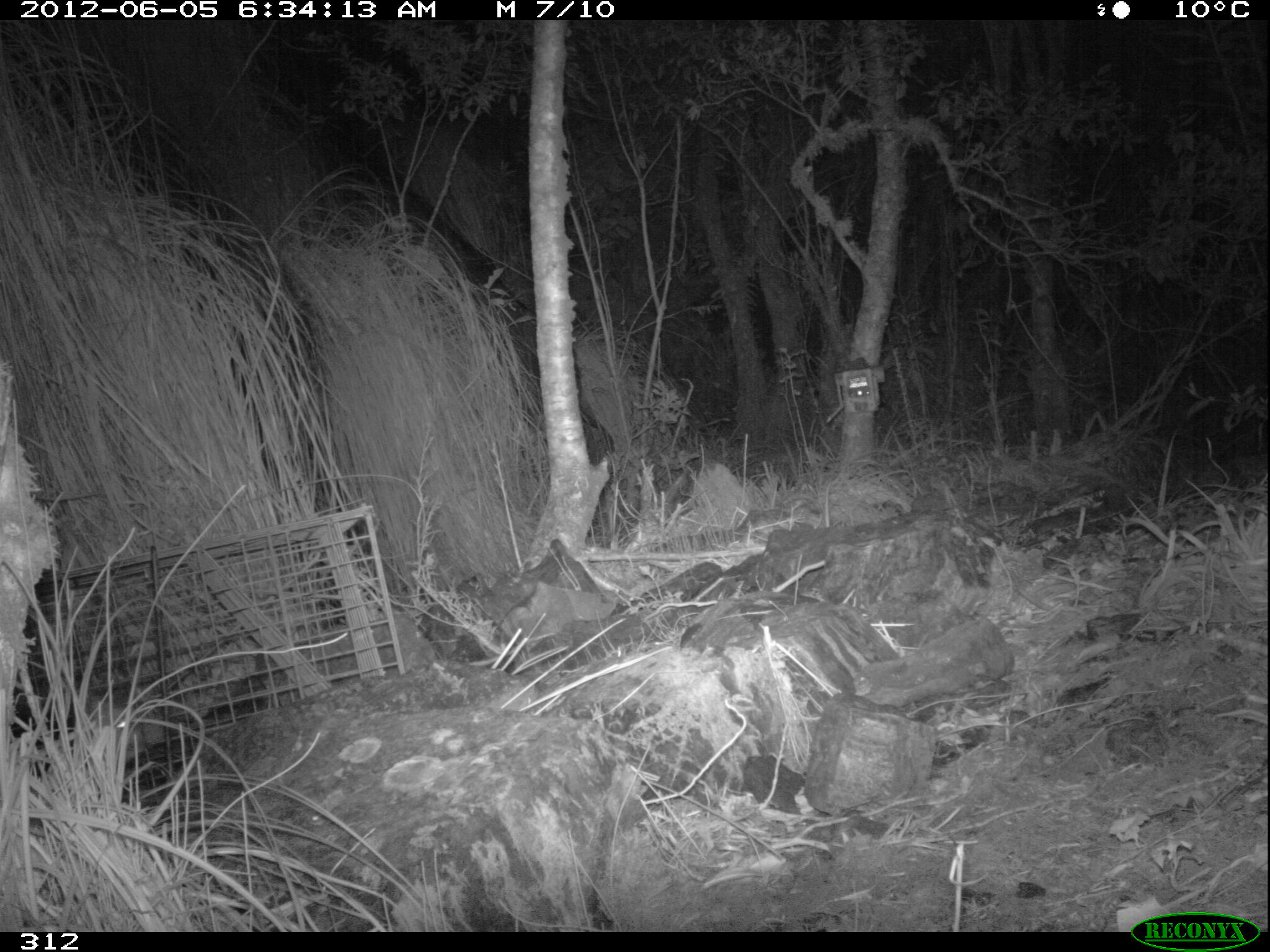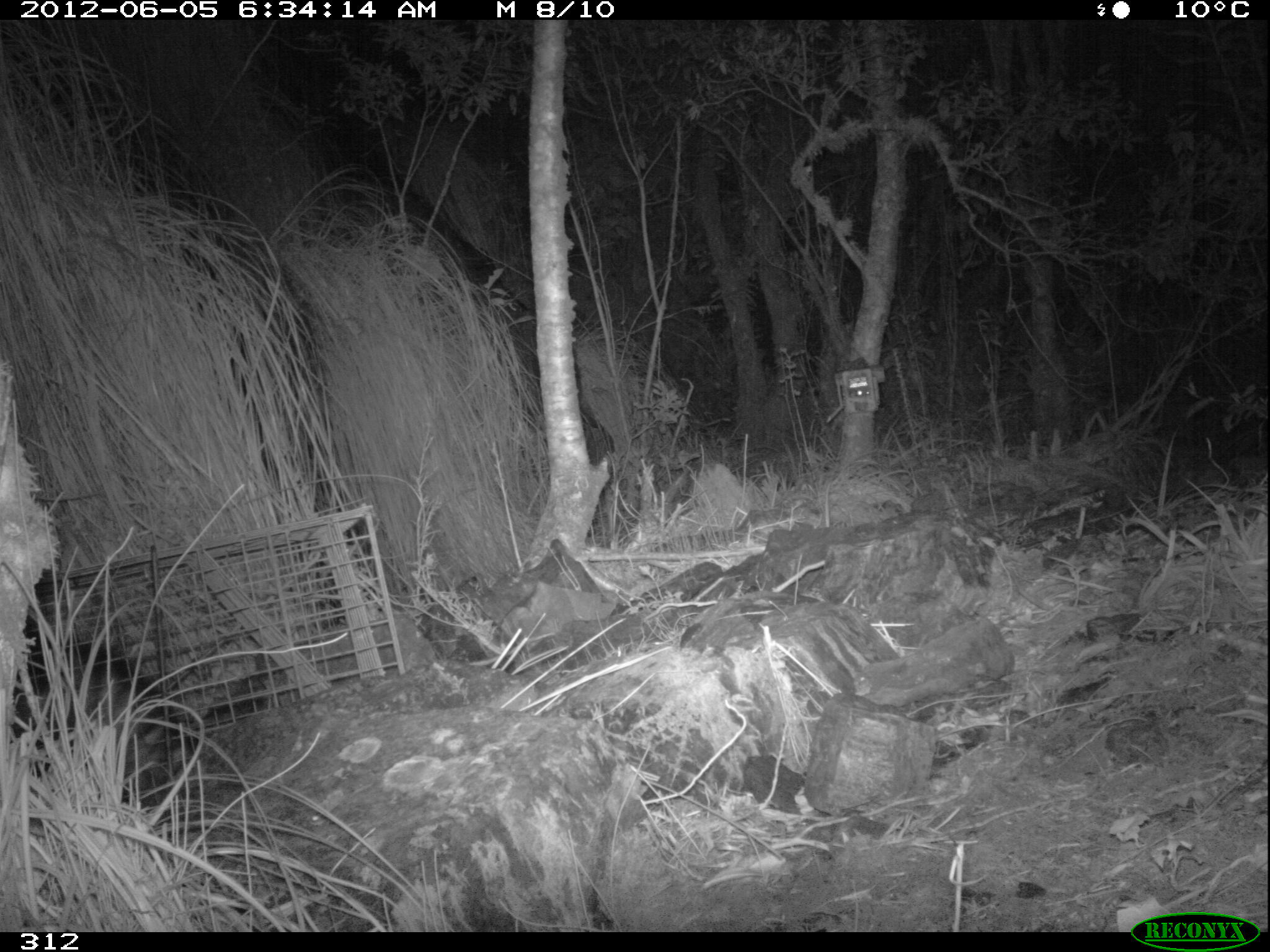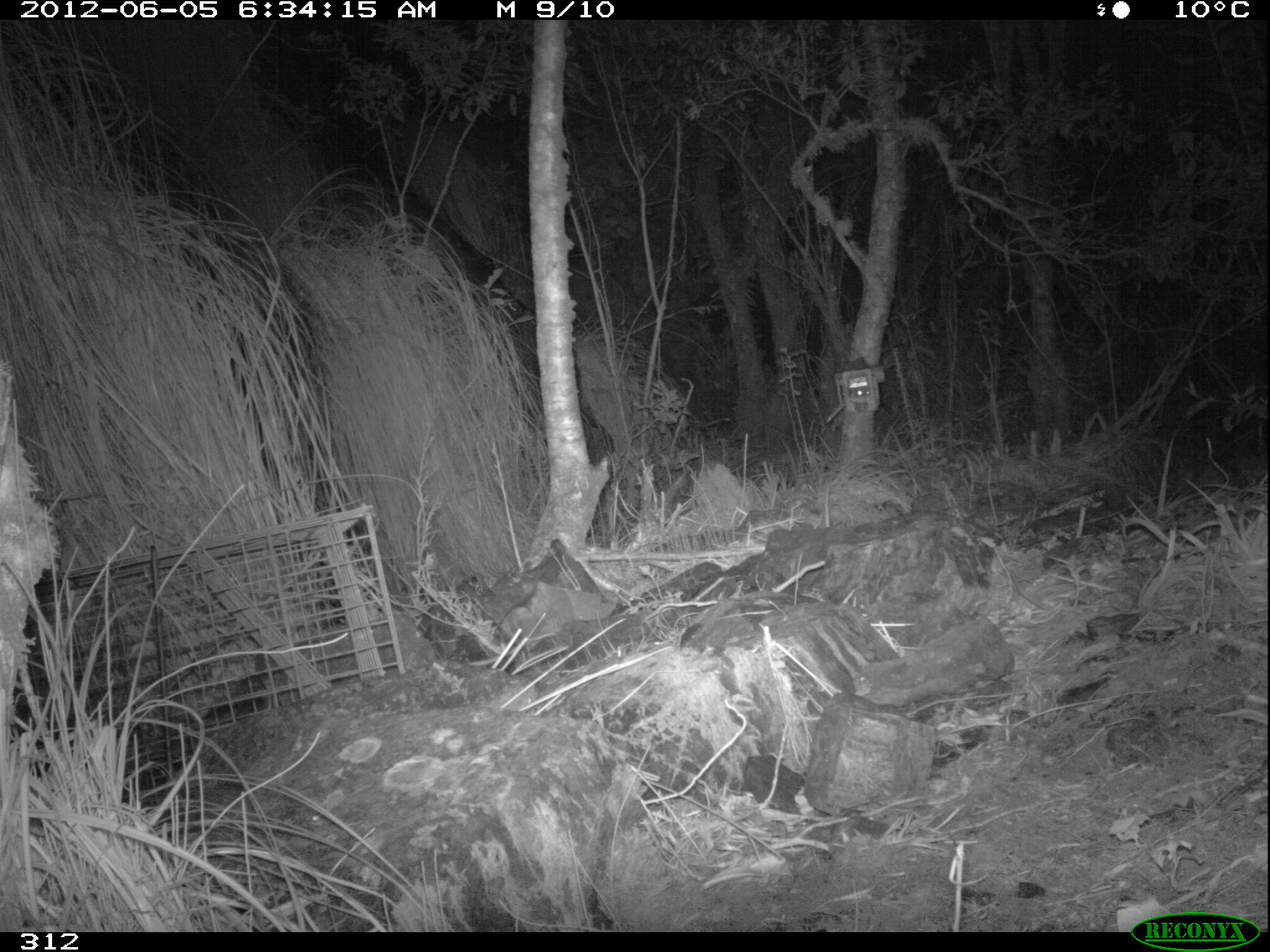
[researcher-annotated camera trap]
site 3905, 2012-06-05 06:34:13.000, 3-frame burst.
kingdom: Animalia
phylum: Chordata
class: Mammalia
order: Didelphimorphia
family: Didelphidae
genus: Didelphis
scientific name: Didelphis pernigra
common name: andean white-eared opossum